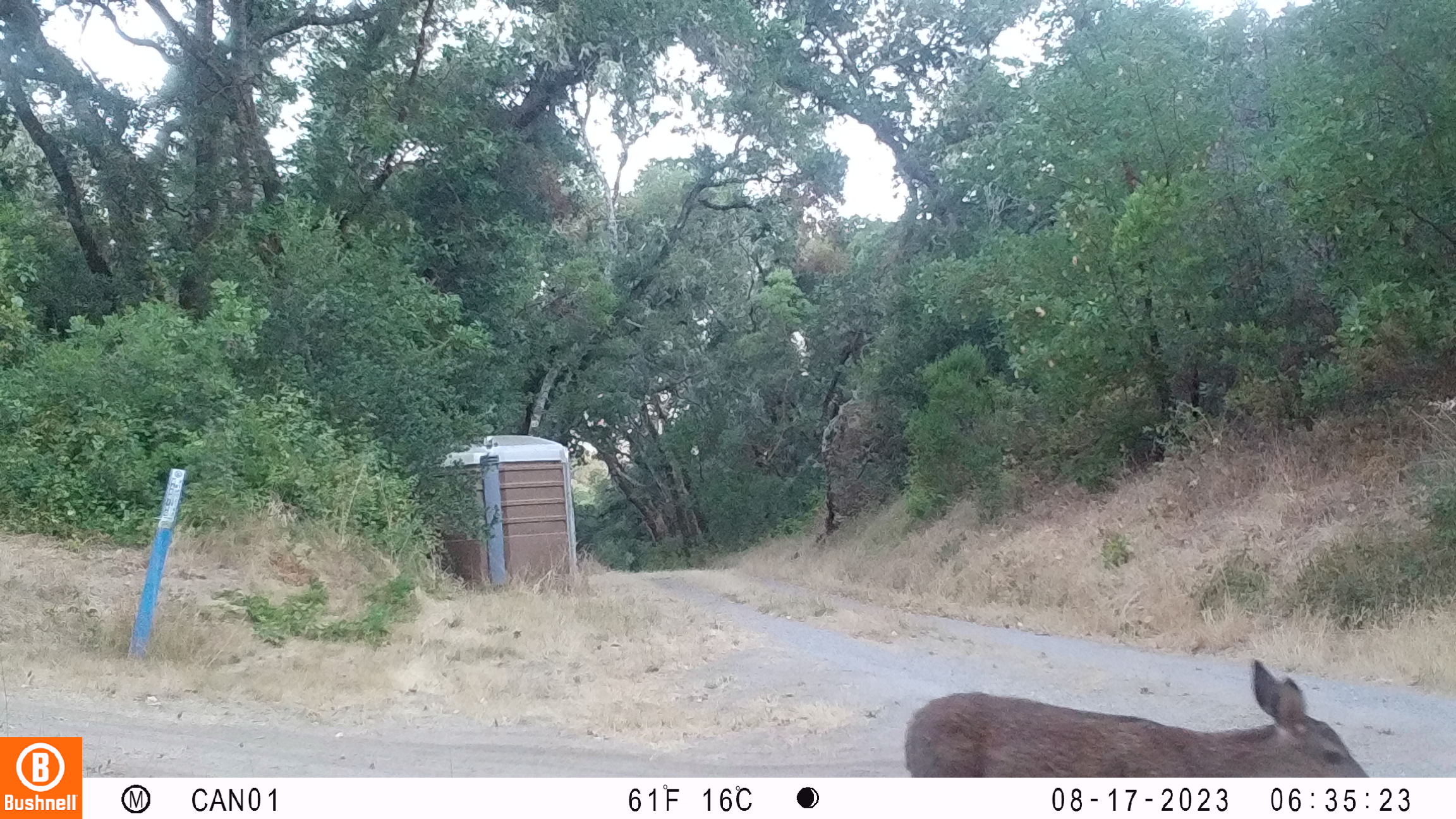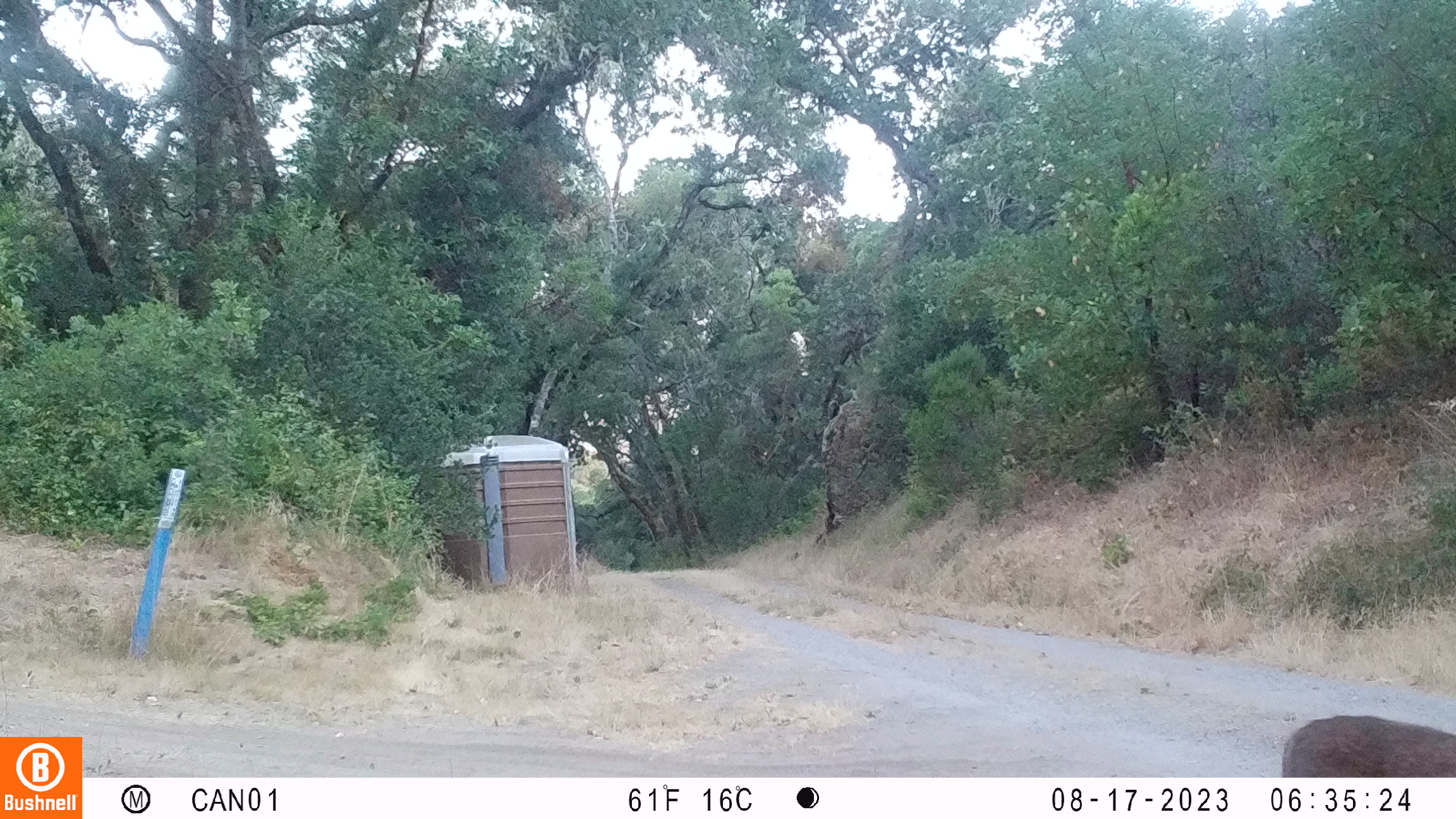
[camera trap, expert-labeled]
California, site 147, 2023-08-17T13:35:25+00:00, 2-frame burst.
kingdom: Animalia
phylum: Chordata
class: Mammalia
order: Artiodactyla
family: Cervidae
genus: Odocoileus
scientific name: Odocoileus hemionus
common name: mule deer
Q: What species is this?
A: Mule deer (Odocoileus hemionus).